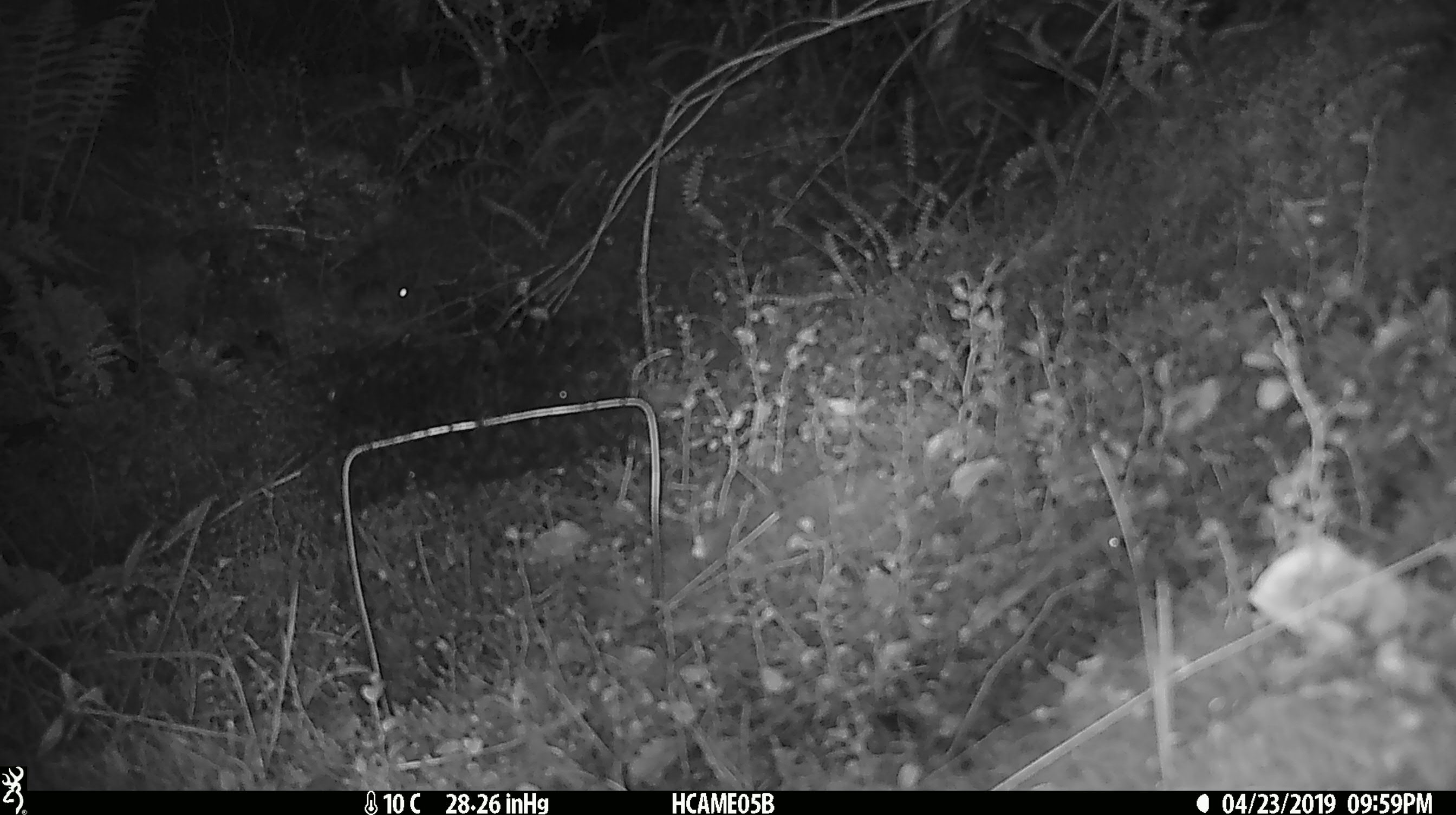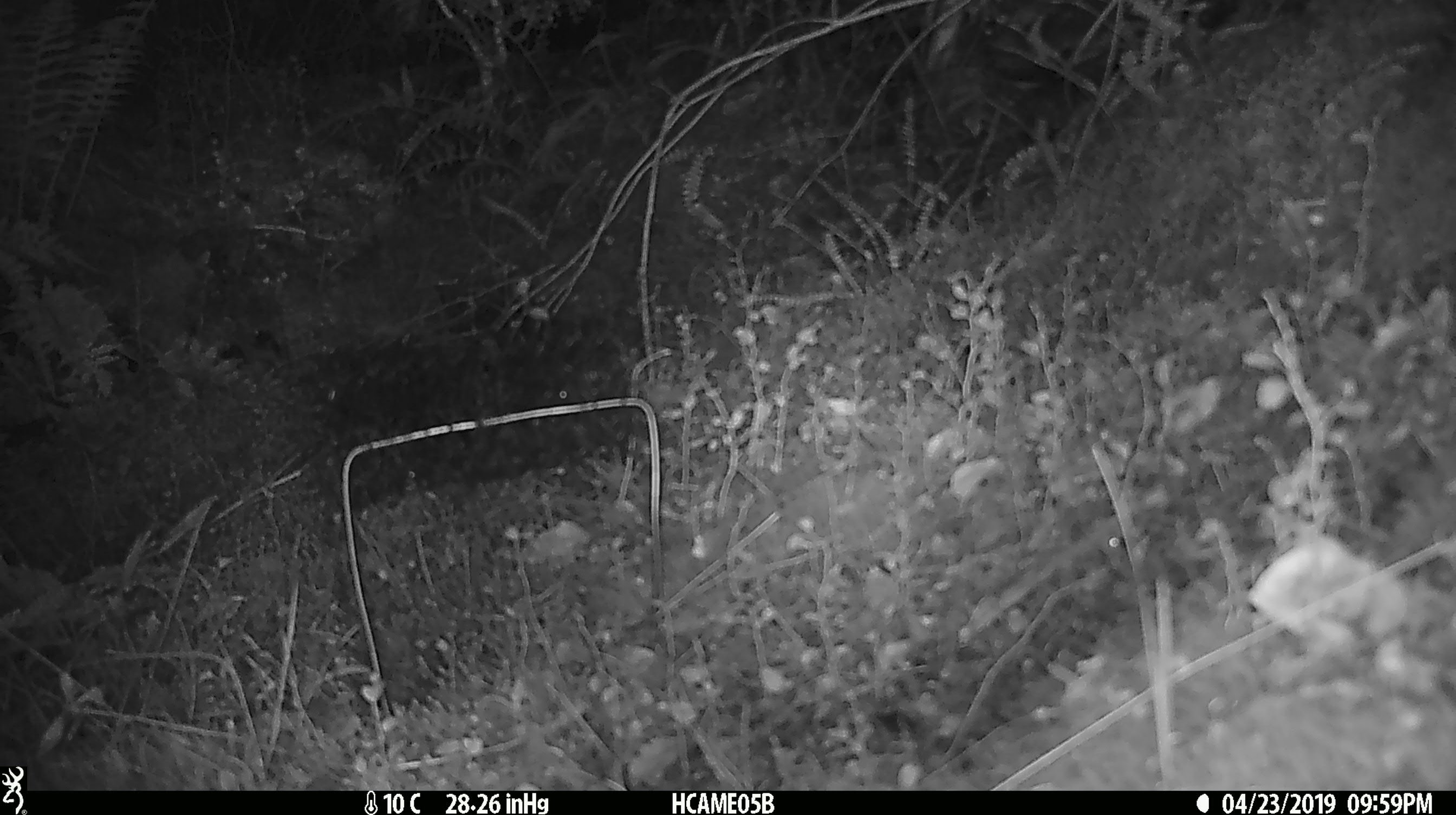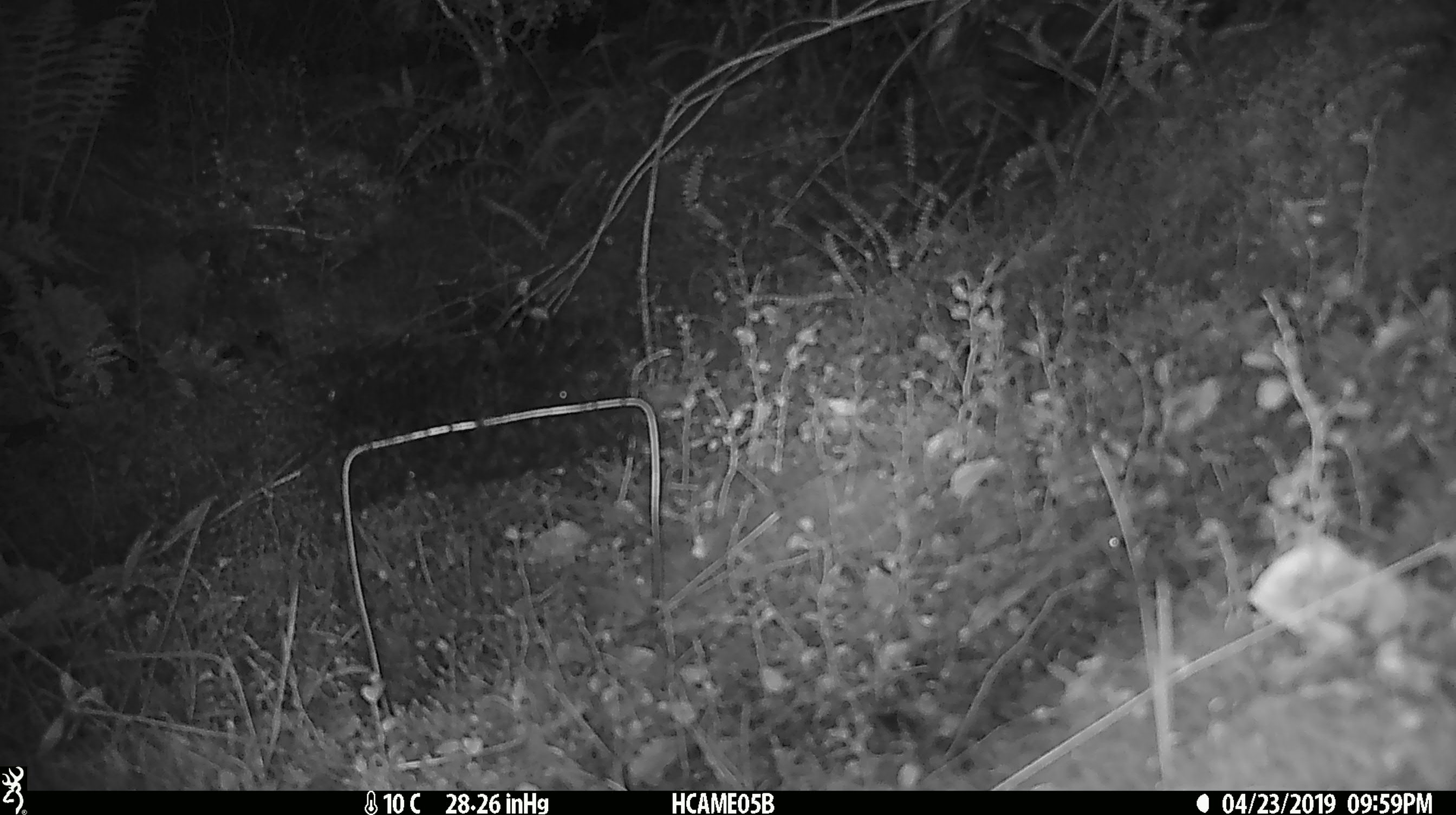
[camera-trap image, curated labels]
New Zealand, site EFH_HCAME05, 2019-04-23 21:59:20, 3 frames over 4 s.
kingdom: Animalia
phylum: Chordata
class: Mammalia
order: Rodentia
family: Muridae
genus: Mus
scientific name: Mus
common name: mouse